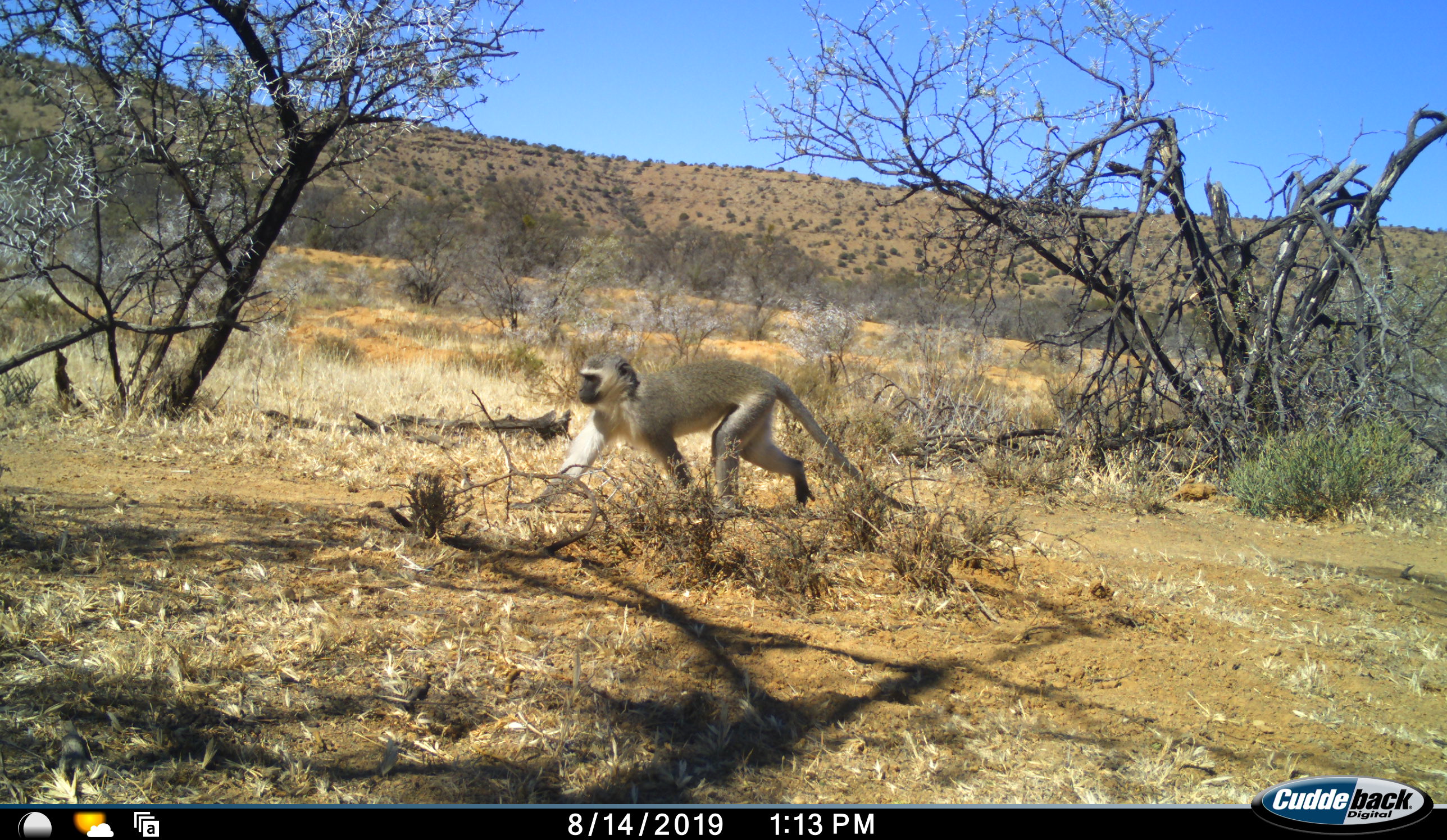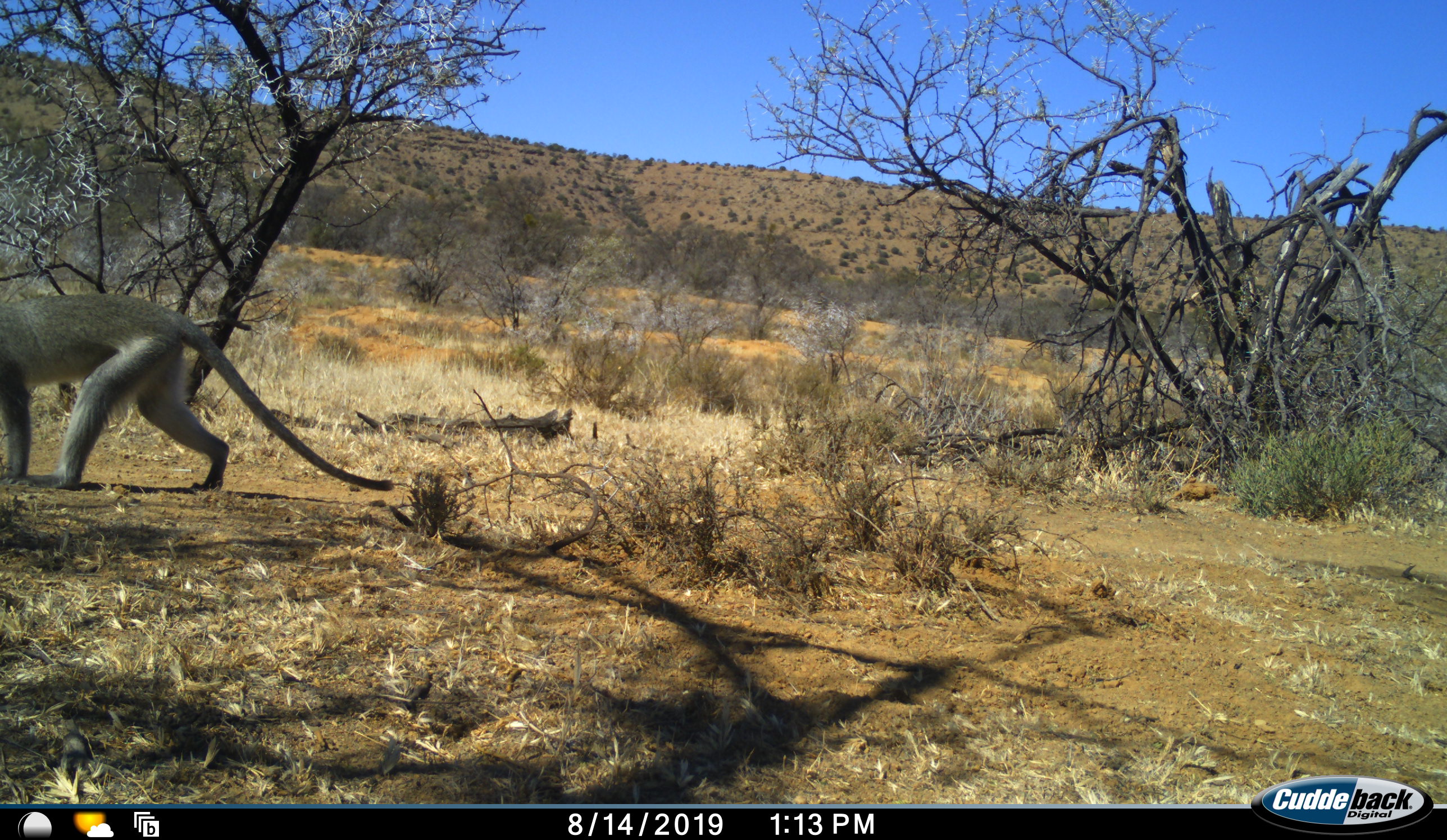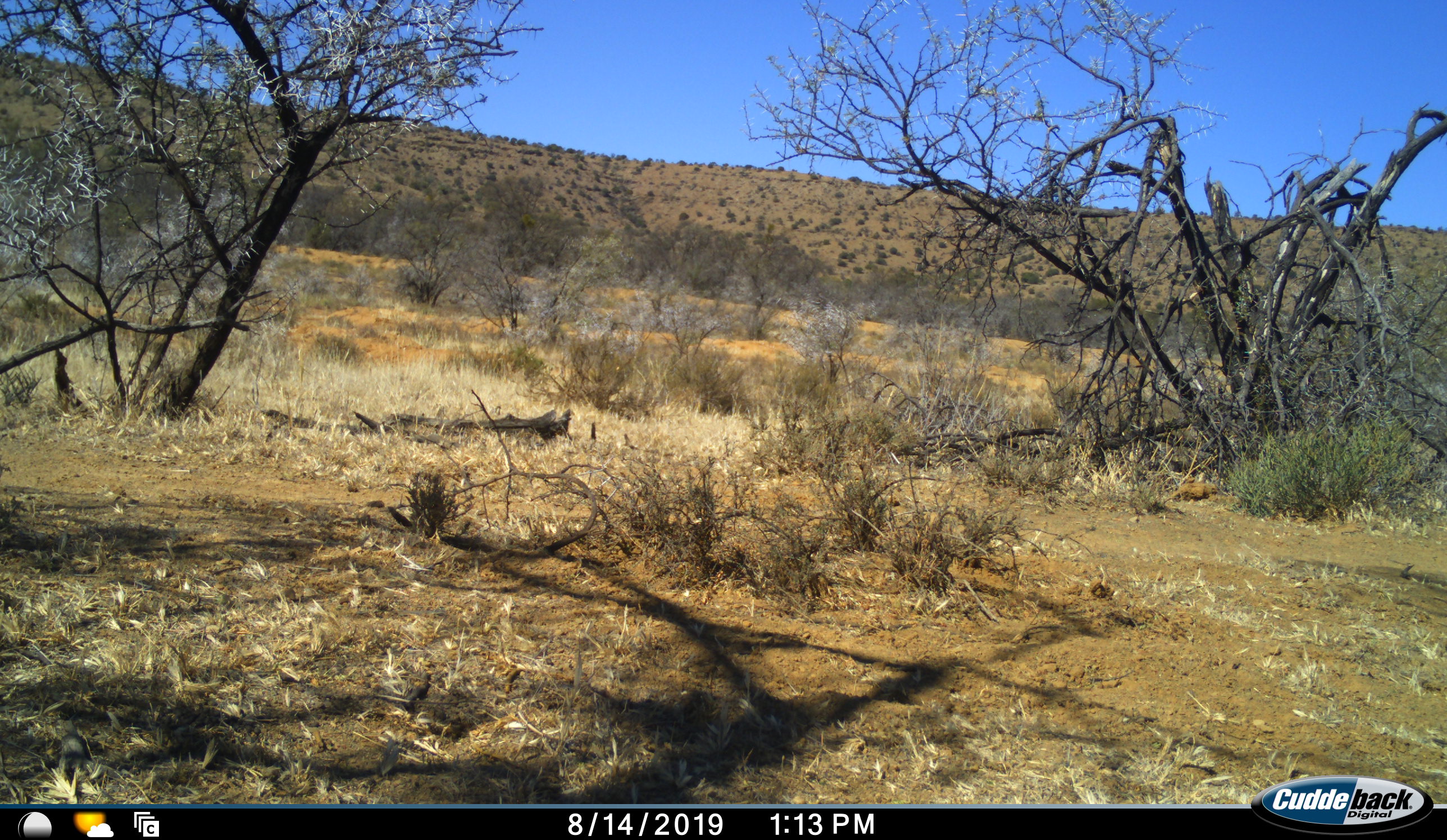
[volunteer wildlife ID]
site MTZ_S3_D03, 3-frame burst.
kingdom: Animalia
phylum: Chordata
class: Mammalia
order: Primates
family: Cercopithecidae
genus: Chlorocebus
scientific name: Chlorocebus pygerythrus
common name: vervet monkey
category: monkeyvervet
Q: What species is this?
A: Monkeyvervet (vervet monkey) (Chlorocebus pygerythrus).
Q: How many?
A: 1.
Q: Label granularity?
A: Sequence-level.